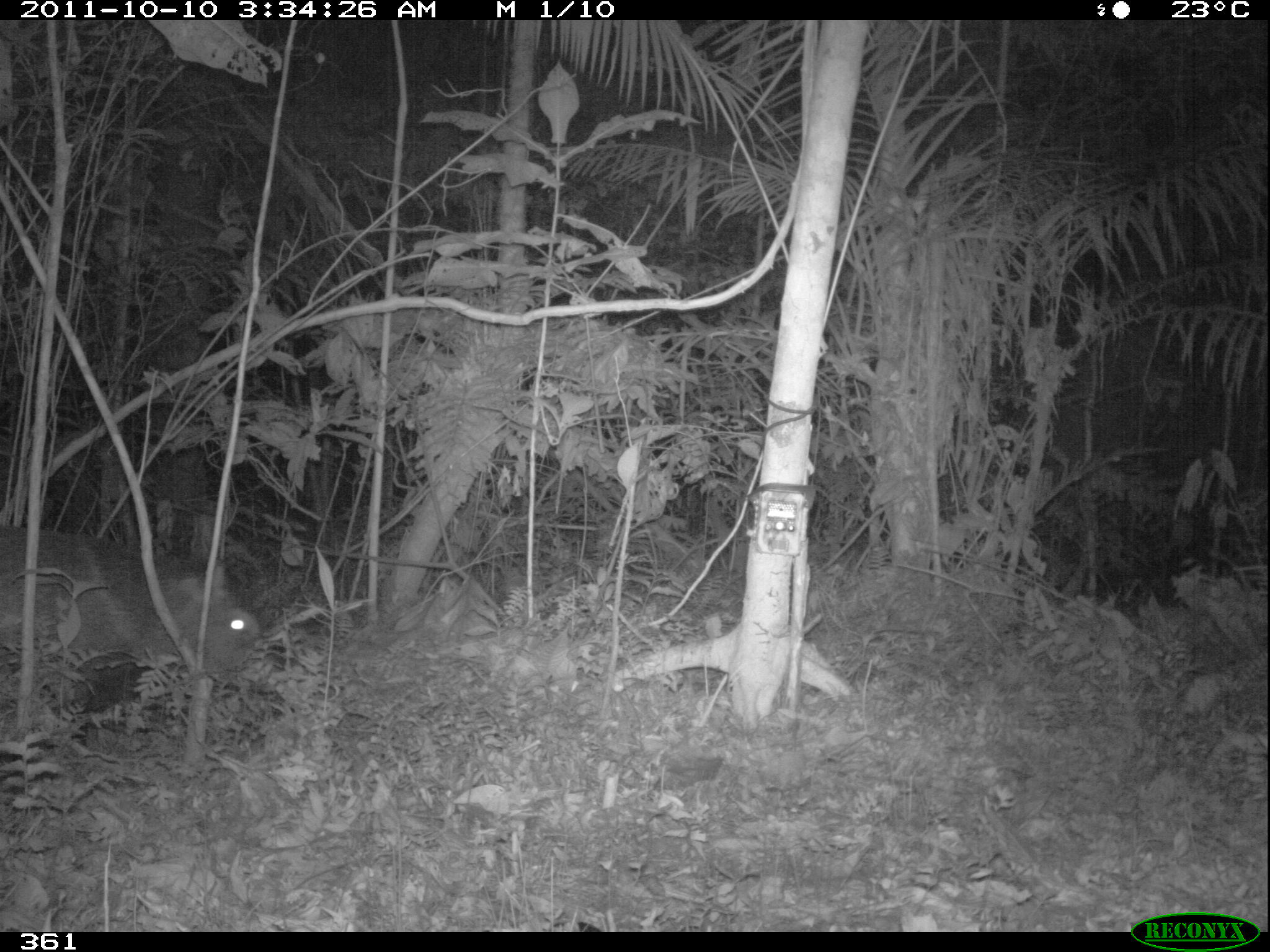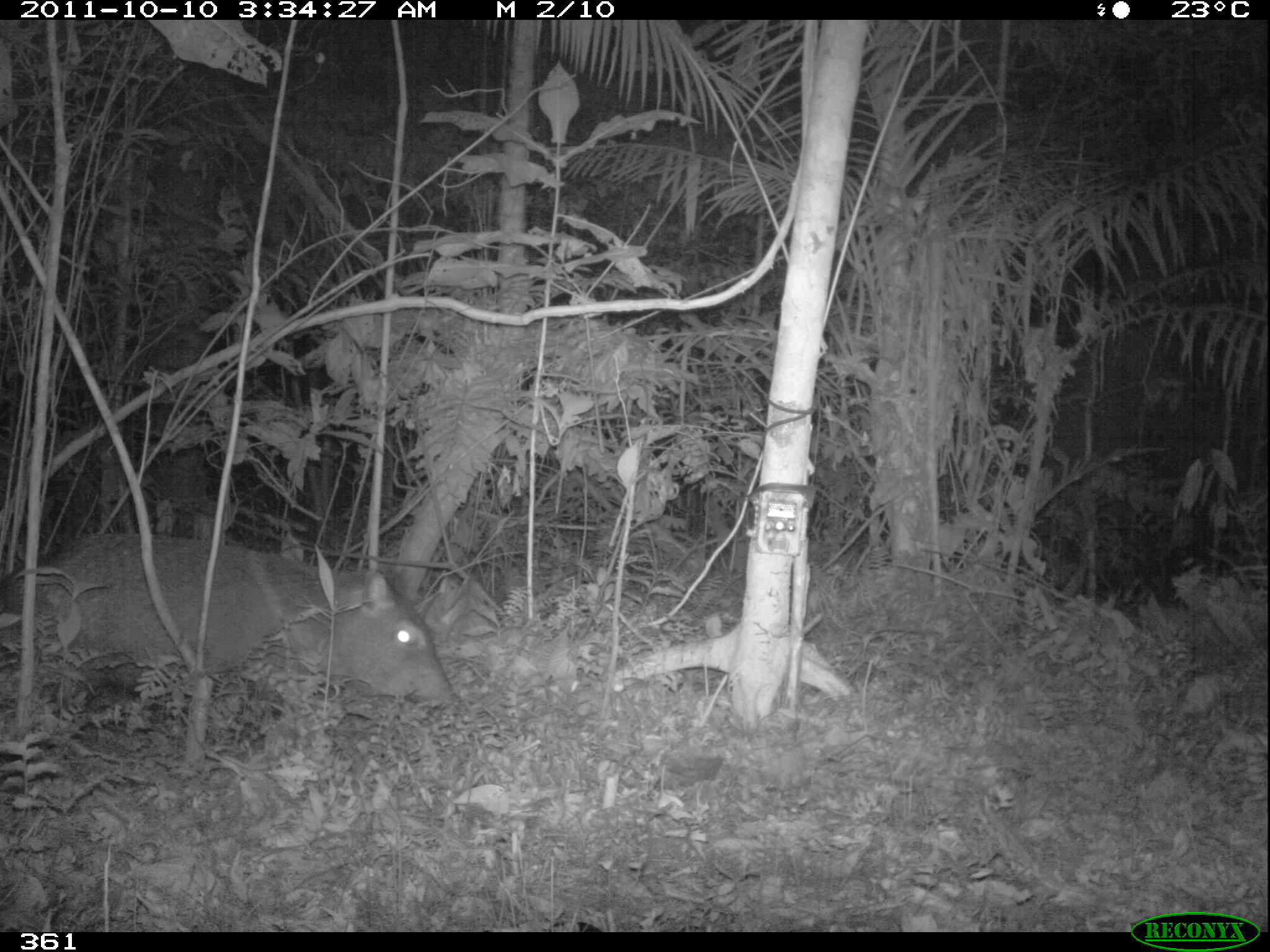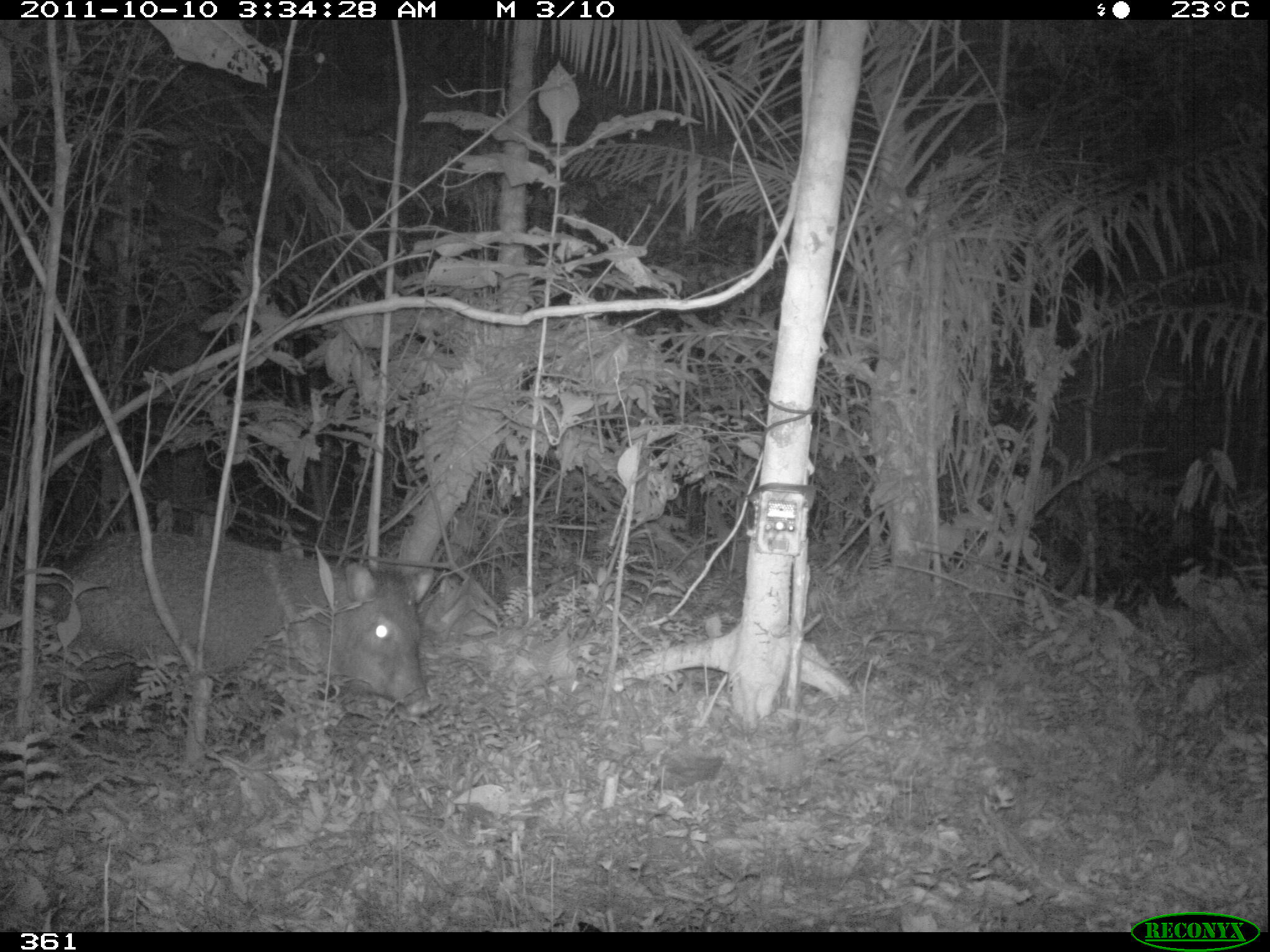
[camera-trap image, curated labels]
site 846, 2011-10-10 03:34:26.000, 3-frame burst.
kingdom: Animalia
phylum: Chordata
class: Mammalia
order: Artiodactyla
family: Tayassuidae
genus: Pecari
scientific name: Pecari tajacu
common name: collared peccary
Pecari tajacu (collared peccary).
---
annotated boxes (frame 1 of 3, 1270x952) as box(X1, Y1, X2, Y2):
pecari tajacu: box(1, 522, 284, 689)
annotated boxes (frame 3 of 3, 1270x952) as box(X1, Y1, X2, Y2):
pecari tajacu: box(44, 527, 434, 732)